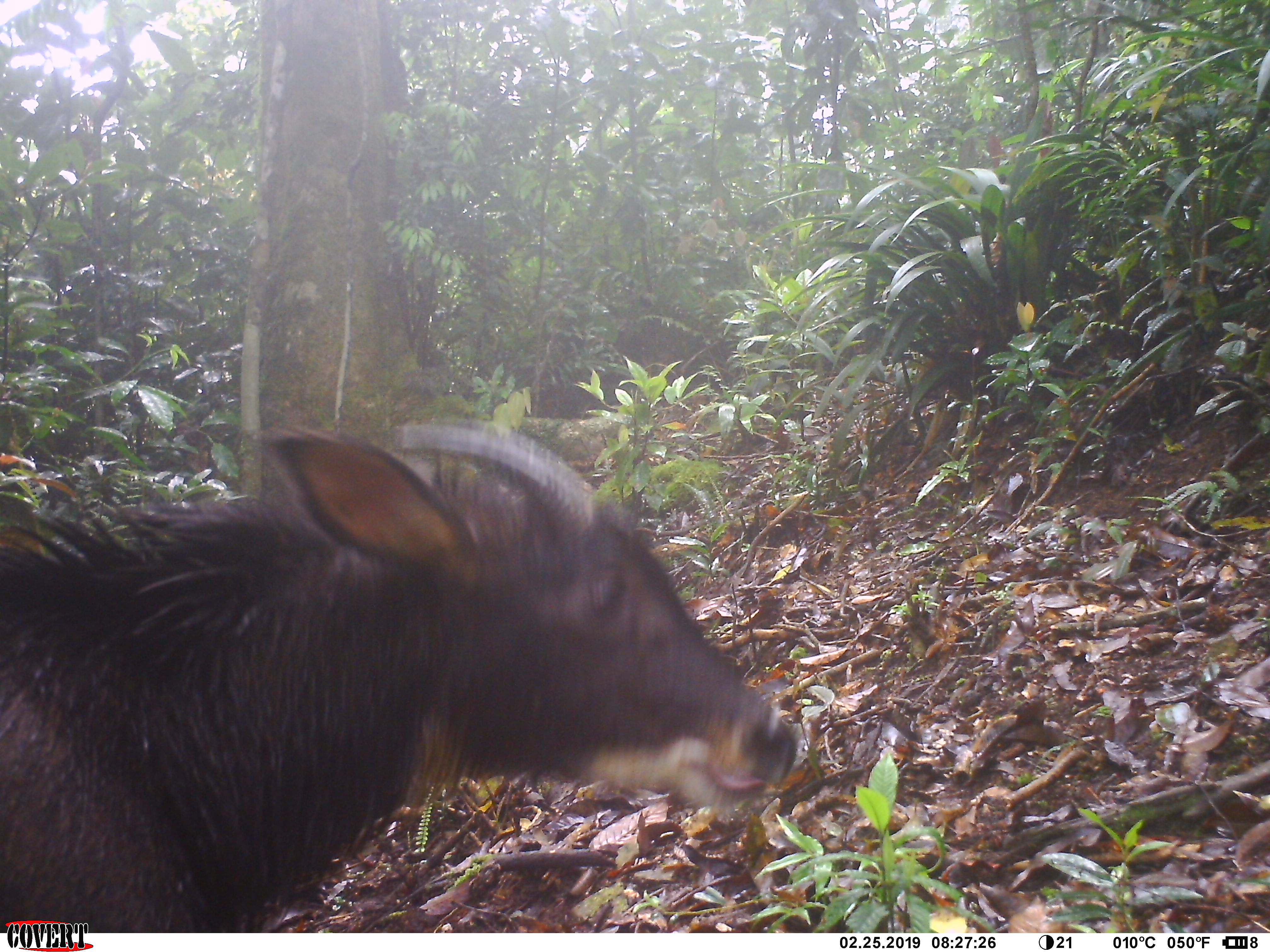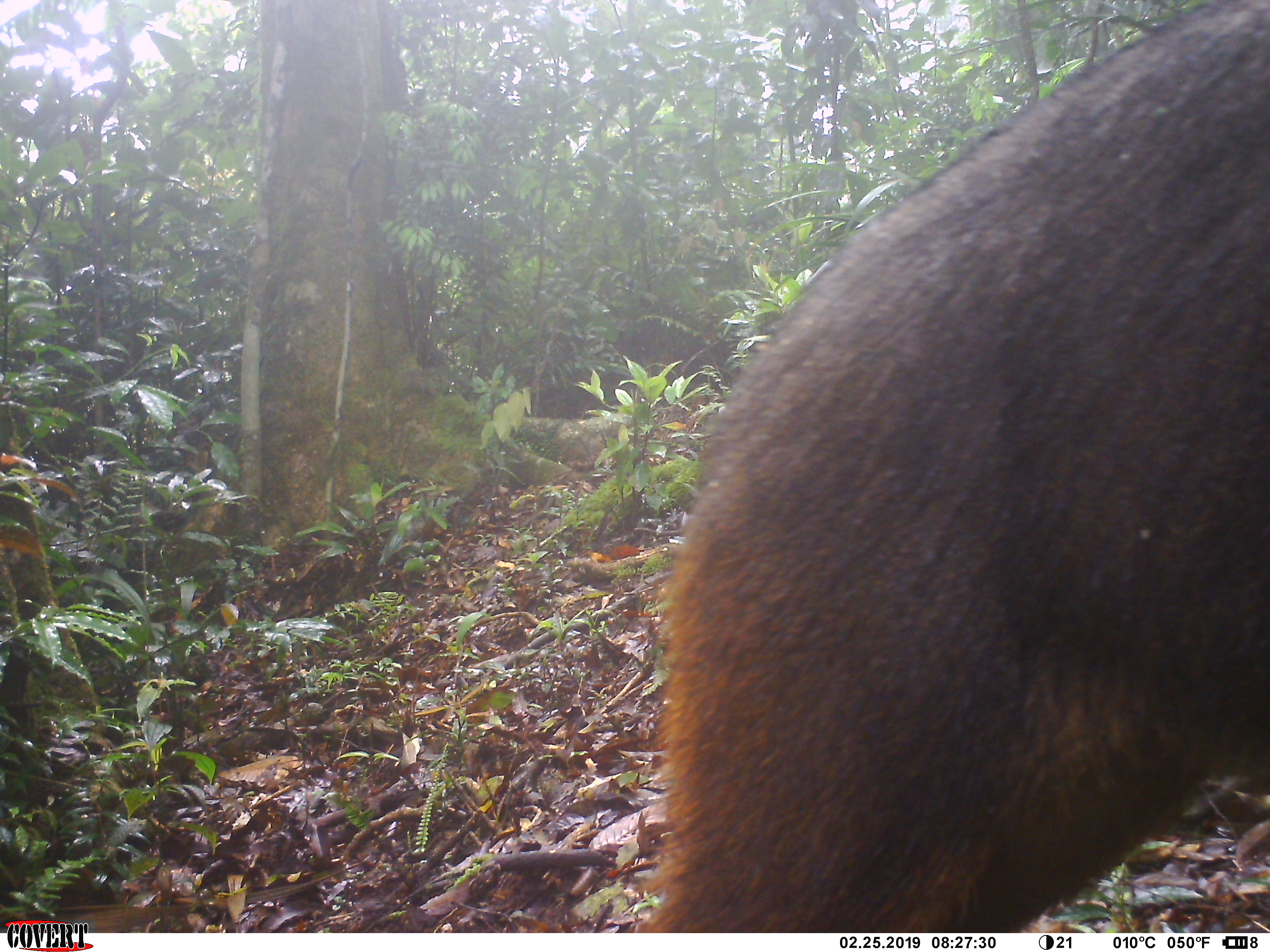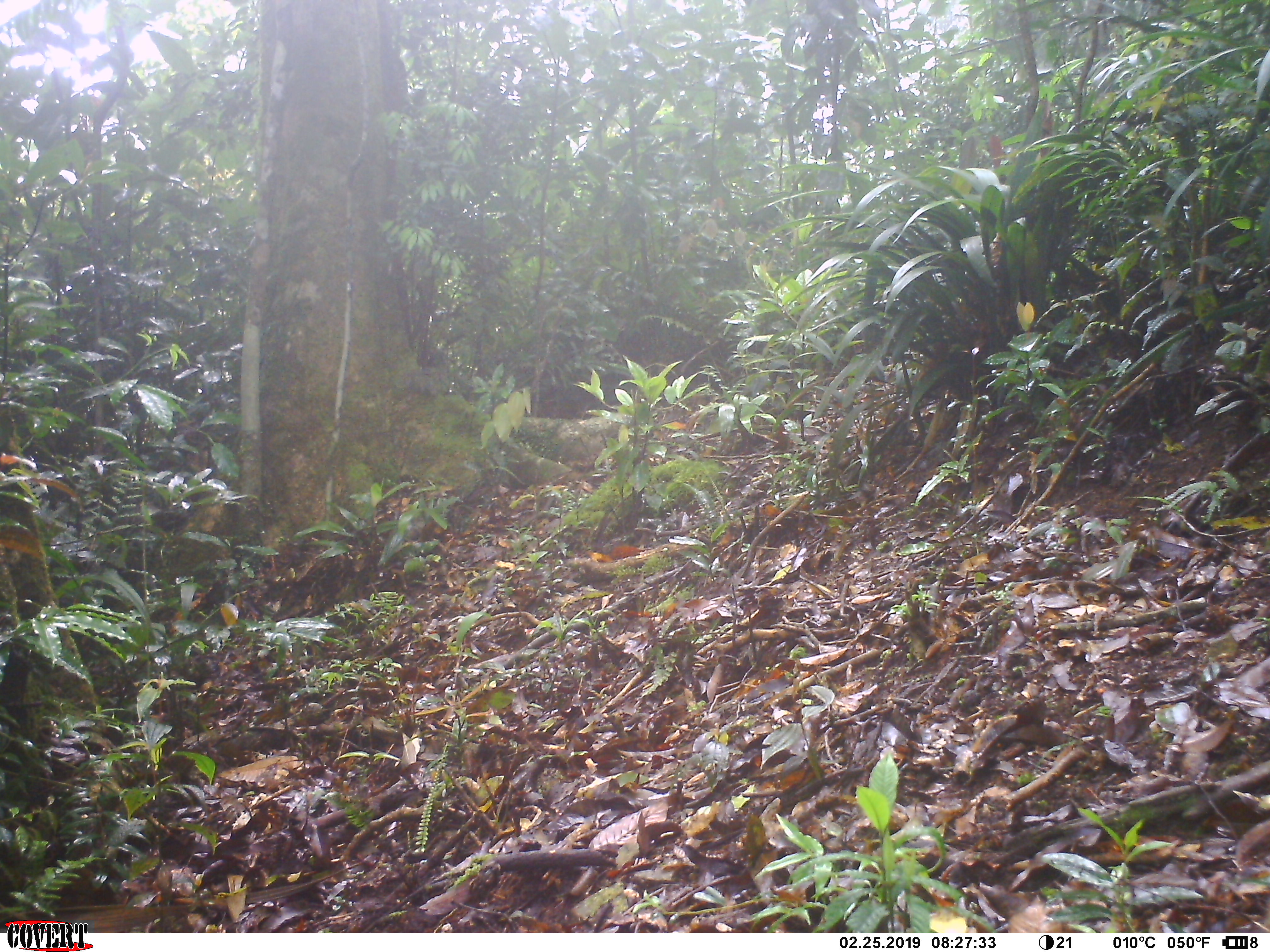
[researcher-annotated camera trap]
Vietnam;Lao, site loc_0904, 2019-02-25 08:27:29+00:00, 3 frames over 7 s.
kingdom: Animalia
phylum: Chordata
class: Mammalia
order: Artiodactyla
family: Bovidae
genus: Capricornis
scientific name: Capricornis sumatraensis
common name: chinese serow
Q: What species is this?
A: Chinese serow (Capricornis sumatraensis).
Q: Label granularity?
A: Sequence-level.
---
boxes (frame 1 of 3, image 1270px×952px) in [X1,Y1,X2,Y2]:
chinese serow: [0,414,797,933]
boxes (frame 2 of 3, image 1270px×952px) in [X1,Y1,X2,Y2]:
chinese serow: [633,0,1270,933]